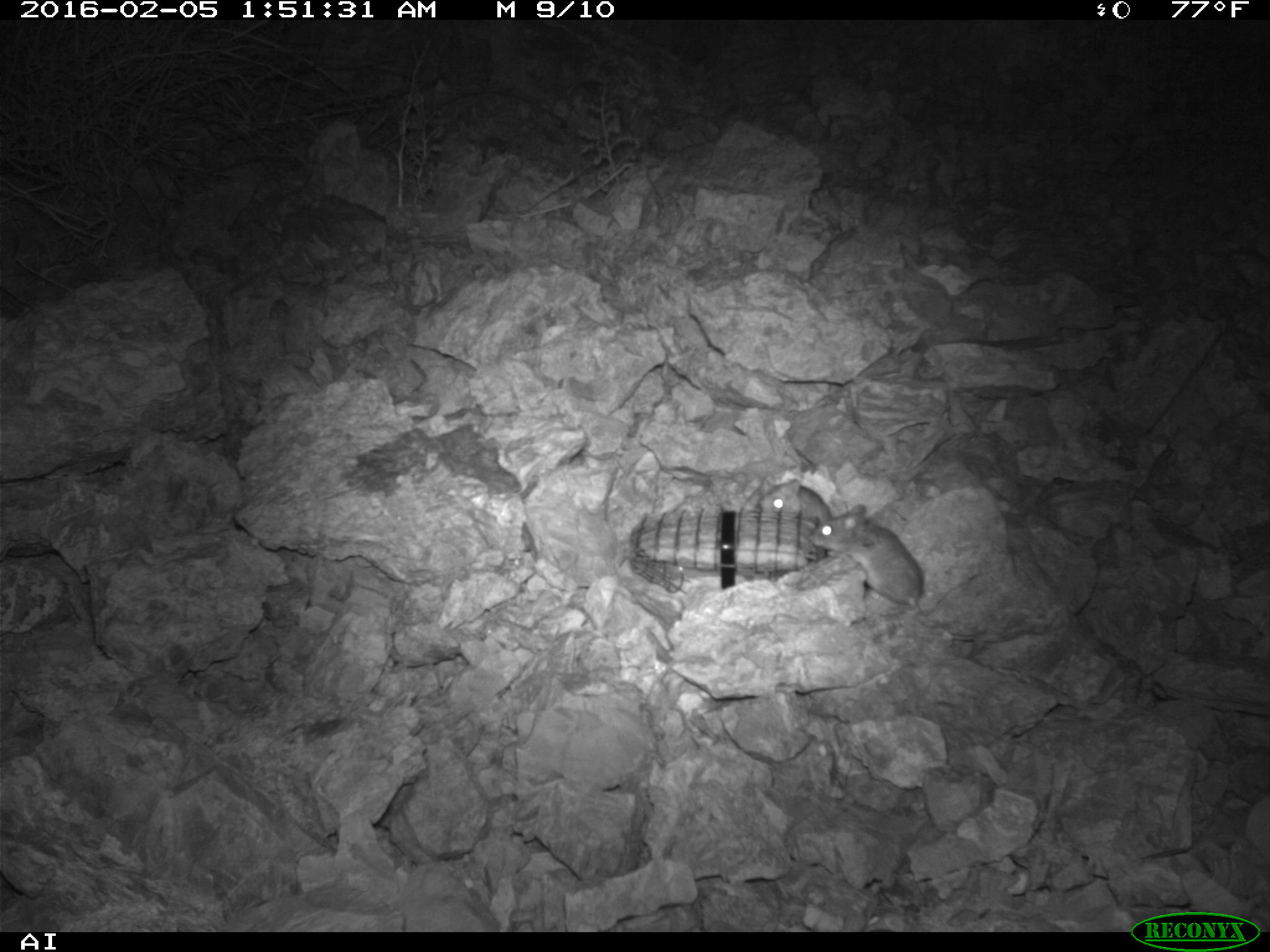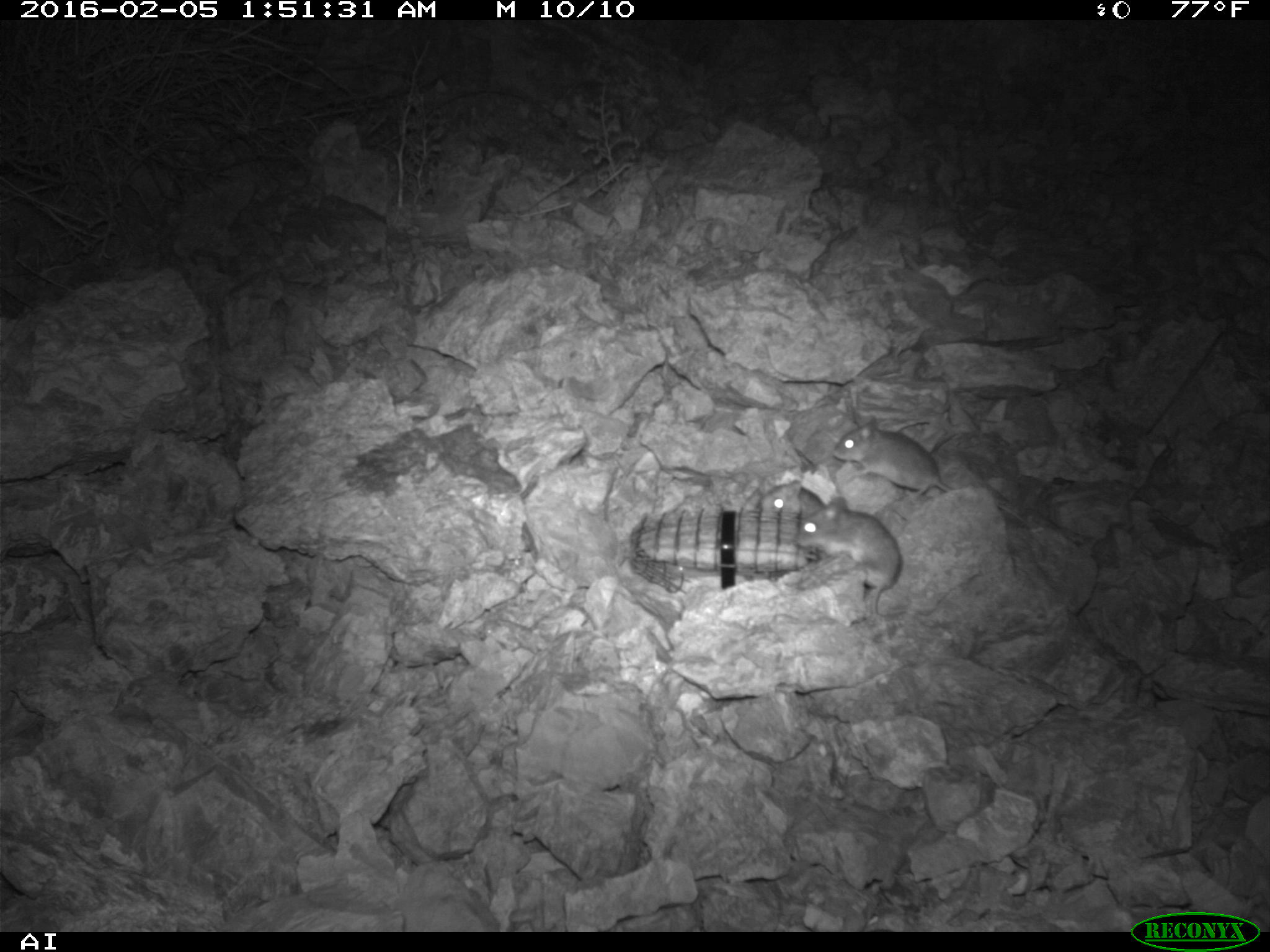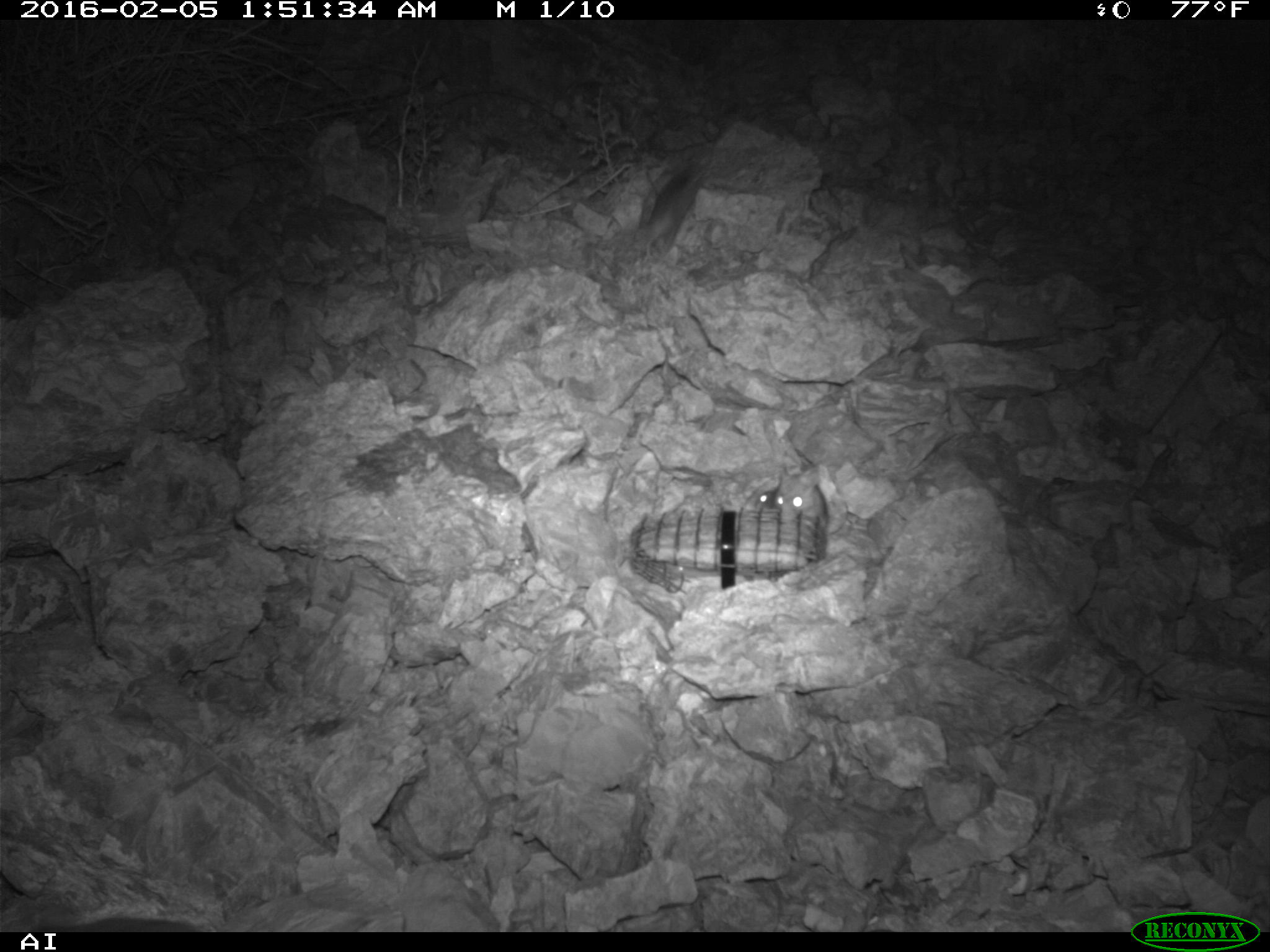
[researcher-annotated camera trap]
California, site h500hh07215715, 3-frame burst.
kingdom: Animalia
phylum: Chordata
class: Mammalia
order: Rodentia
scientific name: Rodentia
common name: rodent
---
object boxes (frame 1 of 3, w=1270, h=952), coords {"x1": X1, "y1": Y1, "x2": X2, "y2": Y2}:
rodent: {"x1": 809, "y1": 502, "x2": 974, "y2": 643}; {"x1": 758, "y1": 477, "x2": 829, "y2": 524}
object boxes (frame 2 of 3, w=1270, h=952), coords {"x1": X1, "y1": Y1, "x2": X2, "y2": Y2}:
rodent: {"x1": 794, "y1": 495, "x2": 905, "y2": 625}; {"x1": 832, "y1": 415, "x2": 954, "y2": 498}; {"x1": 760, "y1": 479, "x2": 825, "y2": 516}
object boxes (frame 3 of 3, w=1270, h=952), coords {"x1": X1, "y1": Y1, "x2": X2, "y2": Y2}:
rodent: {"x1": 771, "y1": 477, "x2": 826, "y2": 525}; {"x1": 754, "y1": 489, "x2": 777, "y2": 508}